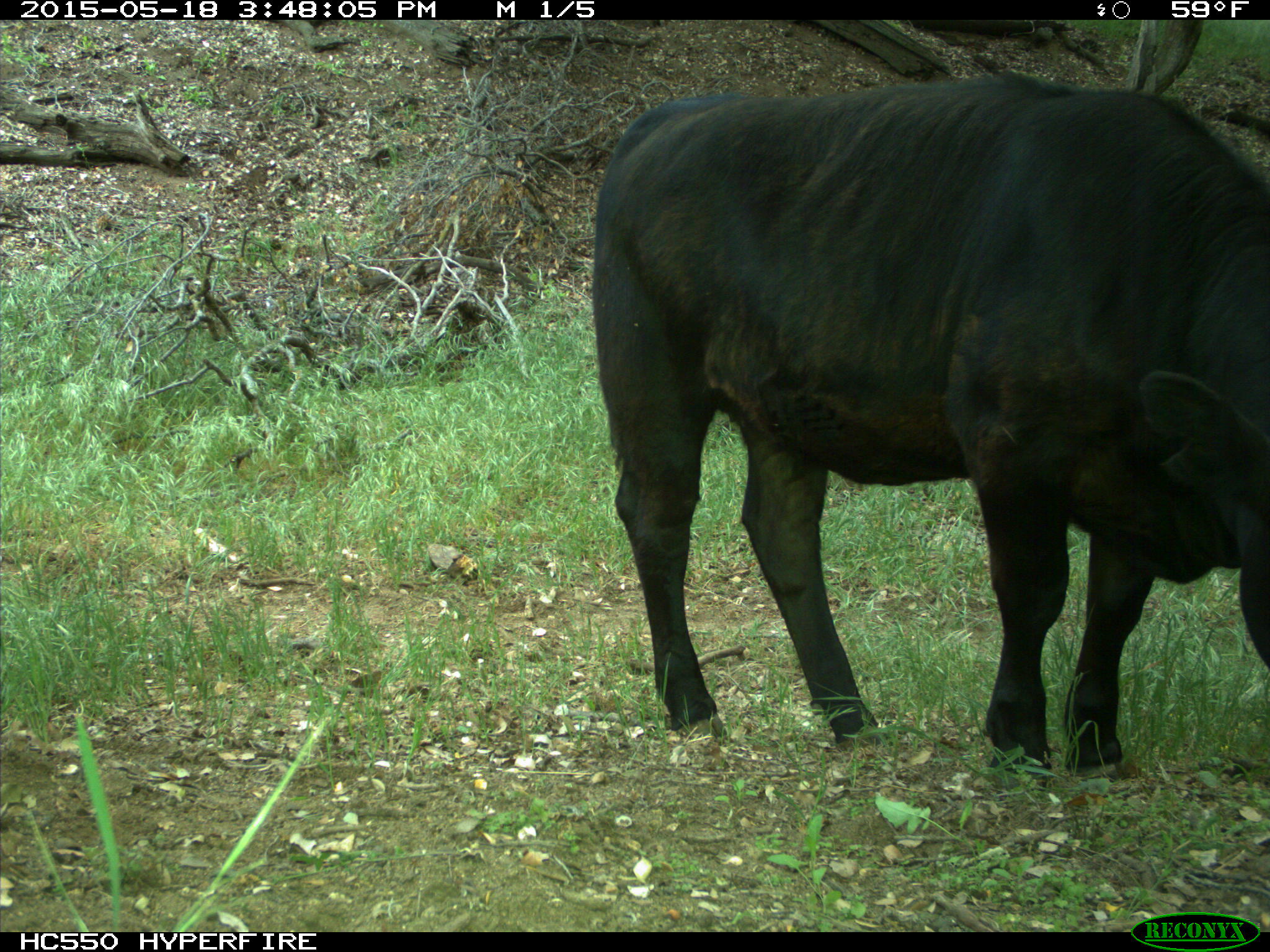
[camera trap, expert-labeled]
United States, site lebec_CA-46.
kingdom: Animalia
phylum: Chordata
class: Mammalia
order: Artiodactyla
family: Bovidae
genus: Bos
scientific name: Bos taurus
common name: domestic cow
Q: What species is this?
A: Bos taurus (domestic cow).